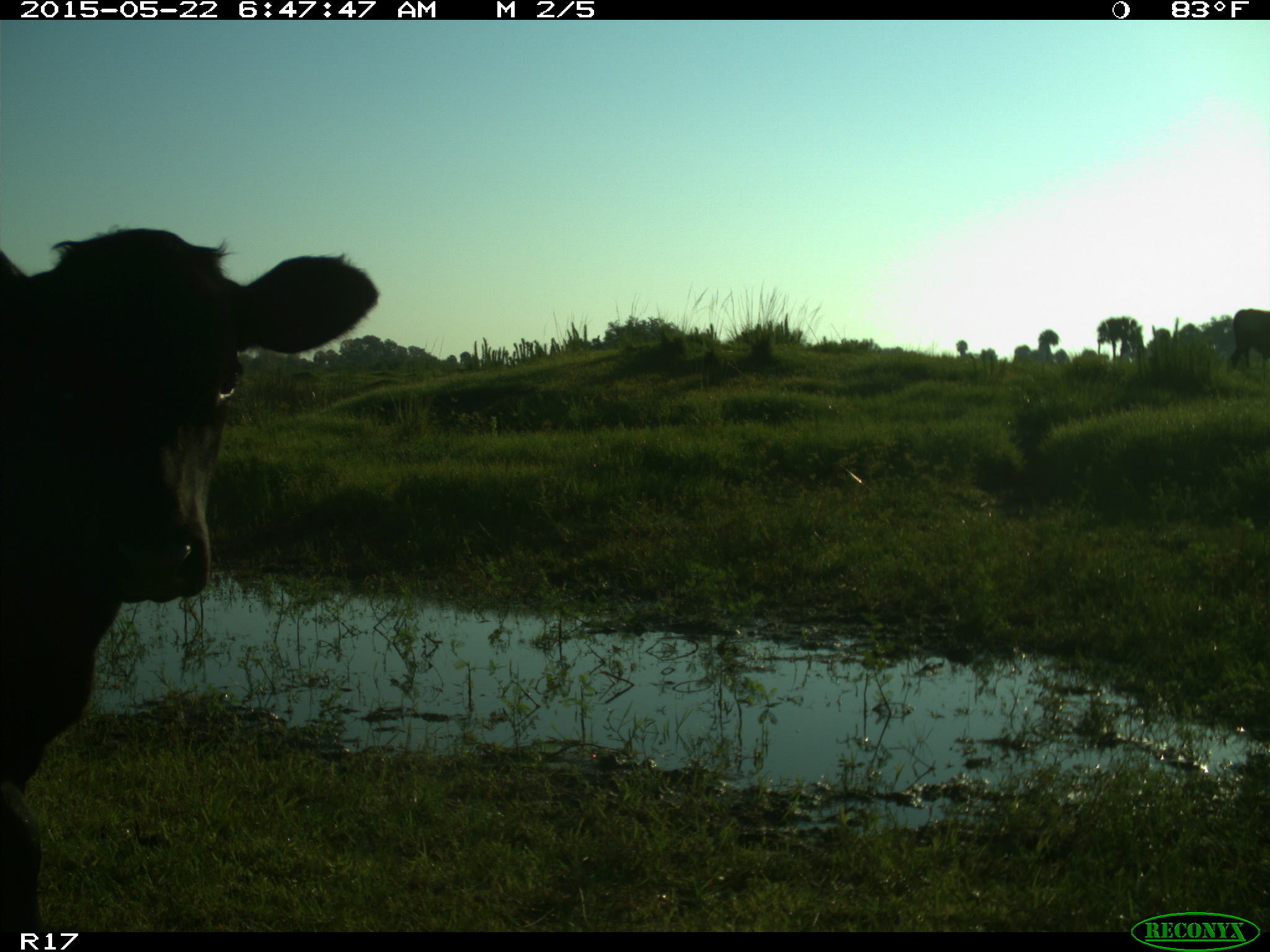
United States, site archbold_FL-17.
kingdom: Animalia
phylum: Chordata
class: Mammalia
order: Artiodactyla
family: Bovidae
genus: Bos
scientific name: Bos taurus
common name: domestic cow